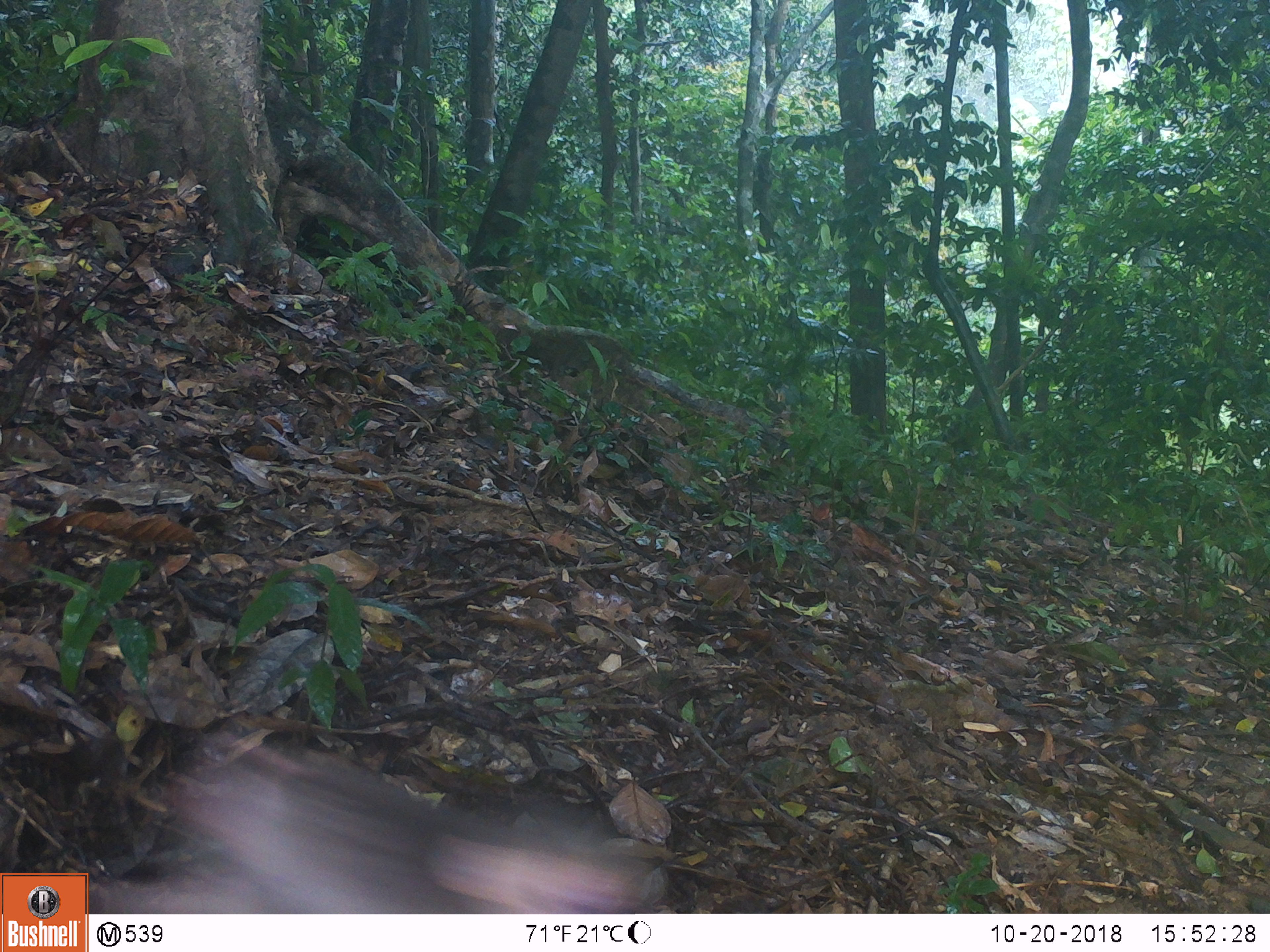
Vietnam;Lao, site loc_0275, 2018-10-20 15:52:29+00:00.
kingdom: Animalia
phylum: Chordata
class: Mammalia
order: Primates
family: Cercopithecidae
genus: Macaca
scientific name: Macaca arctoides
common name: stump-tailed macaque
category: stump tailed macaque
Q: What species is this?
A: Stump tailed macaque (stump-tailed macaque) (Macaca arctoides).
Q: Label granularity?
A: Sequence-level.